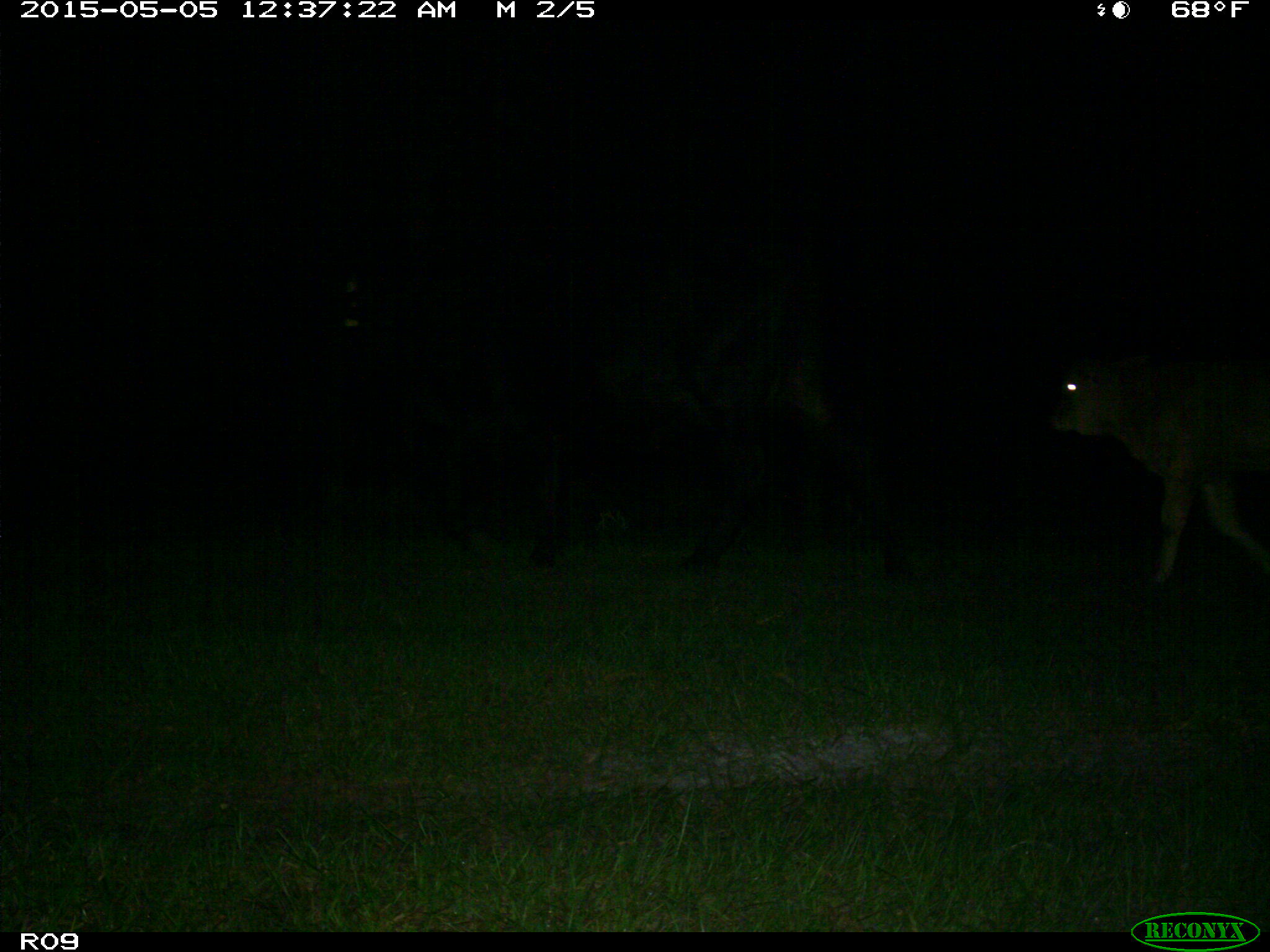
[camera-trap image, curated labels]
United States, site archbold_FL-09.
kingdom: Animalia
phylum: Chordata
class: Mammalia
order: Artiodactyla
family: Bovidae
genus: Bos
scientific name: Bos taurus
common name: domestic cow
Bos taurus (domestic cow).